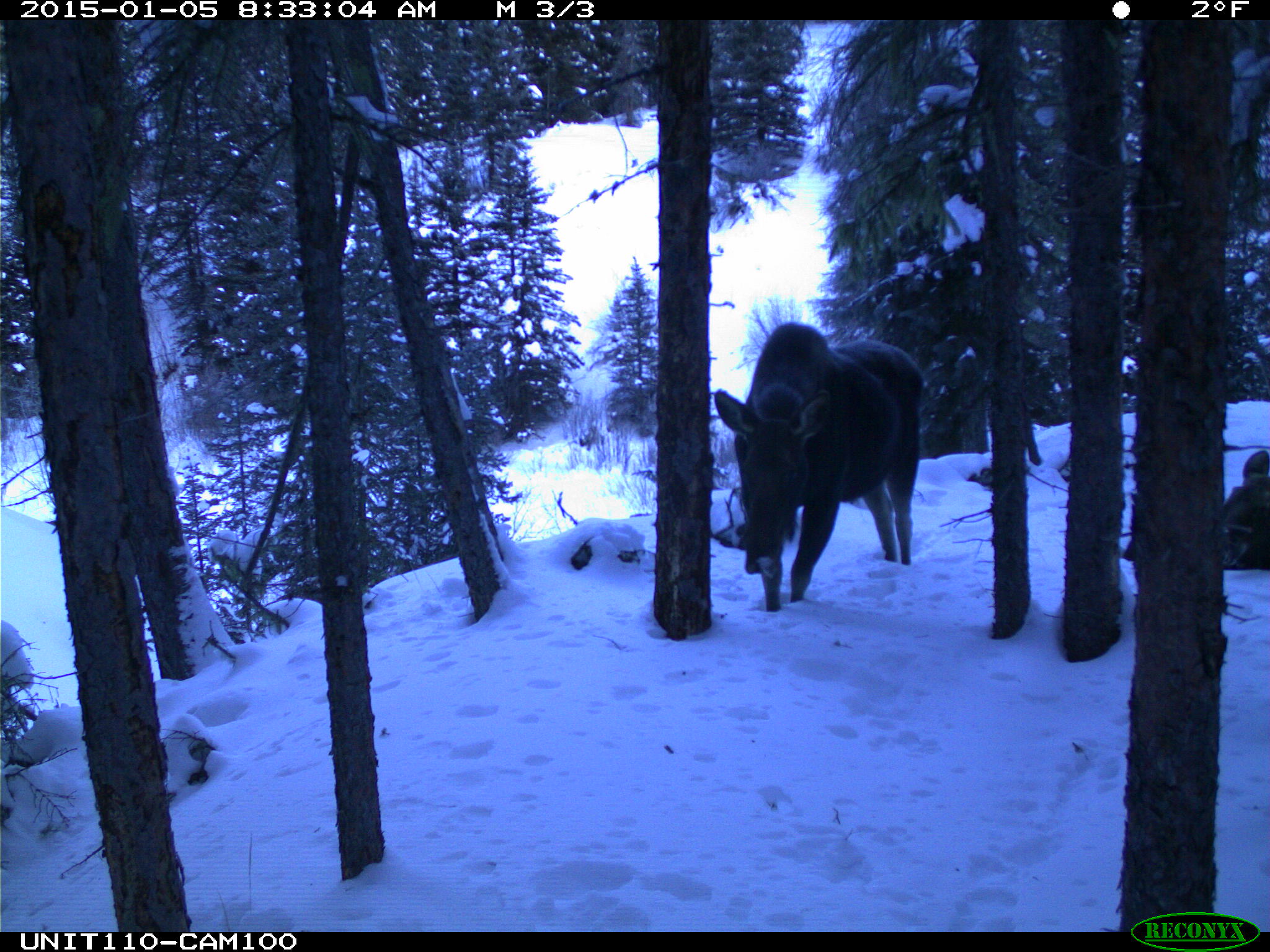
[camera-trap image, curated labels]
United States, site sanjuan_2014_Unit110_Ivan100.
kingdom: Animalia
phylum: Chordata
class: Mammalia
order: Artiodactyla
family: Cervidae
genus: Alces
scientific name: Alces alces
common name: moose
Alces alces (moose).